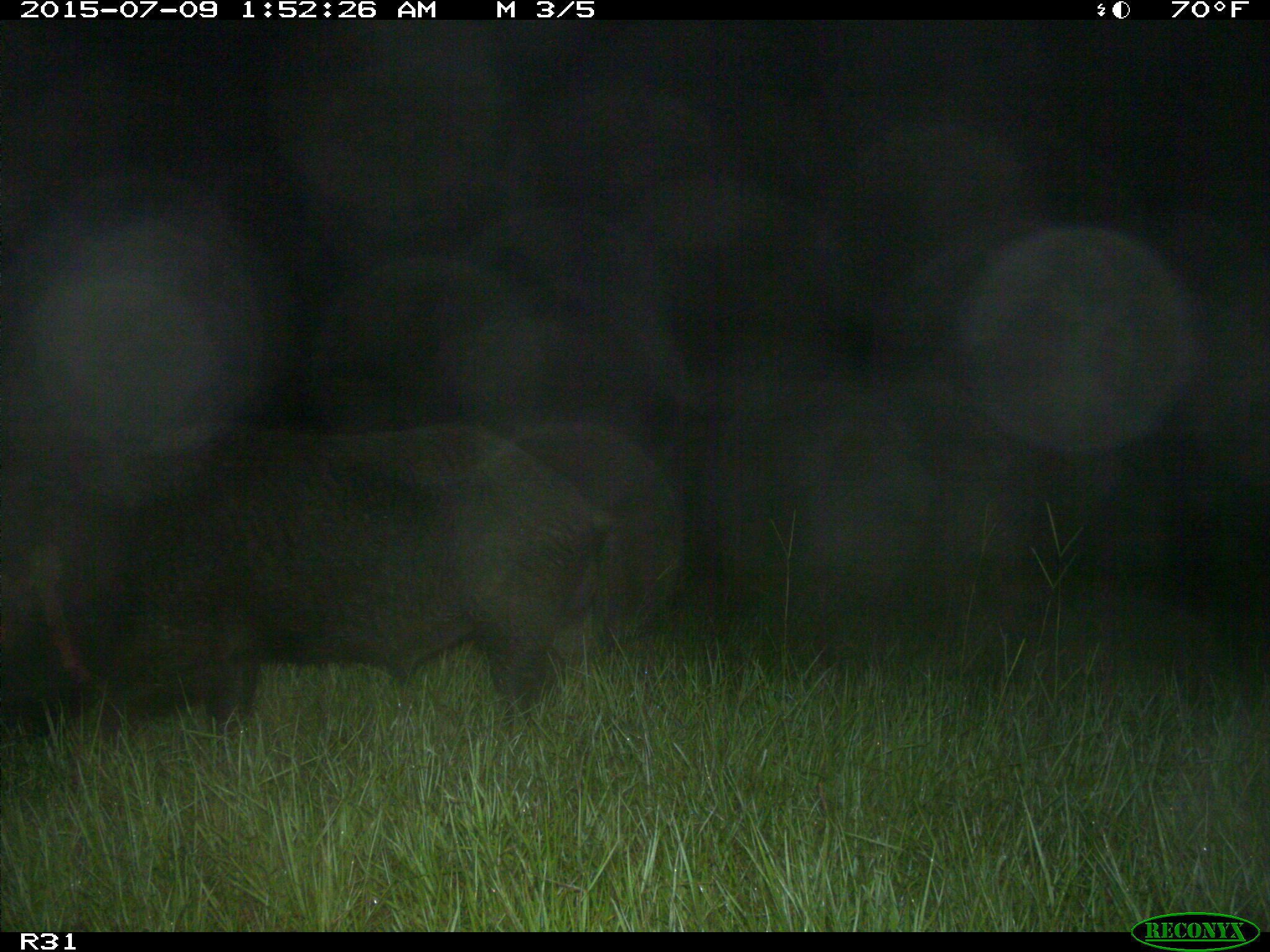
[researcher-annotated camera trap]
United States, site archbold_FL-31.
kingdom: Animalia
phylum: Chordata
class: Mammalia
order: Artiodactyla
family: Suidae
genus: Sus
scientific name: Sus scrofa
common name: wild boar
Sus scrofa (wild boar).